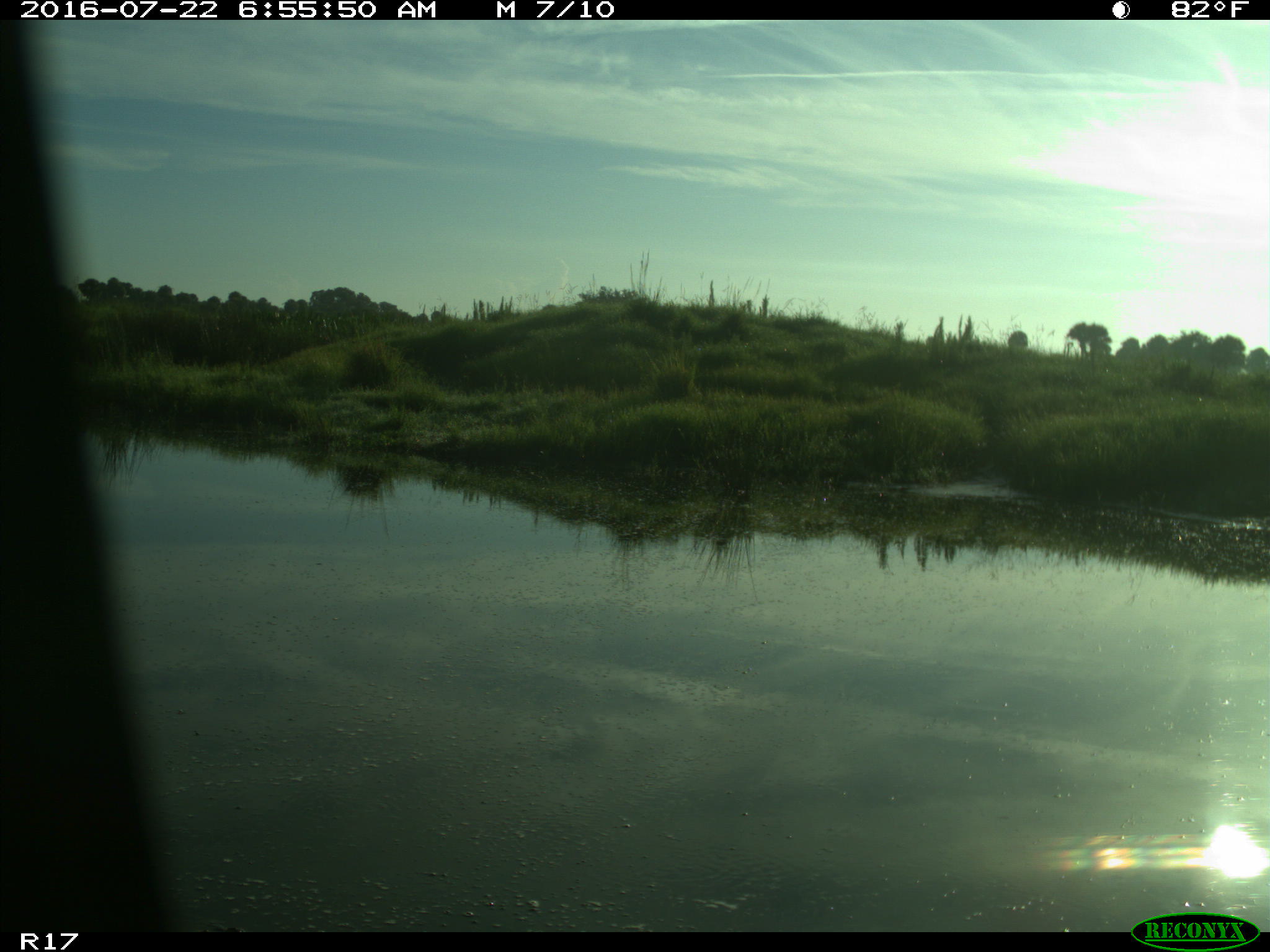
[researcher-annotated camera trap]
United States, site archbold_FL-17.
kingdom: Animalia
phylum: Chordata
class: Aves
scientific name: Aves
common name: birds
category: unidentified bird